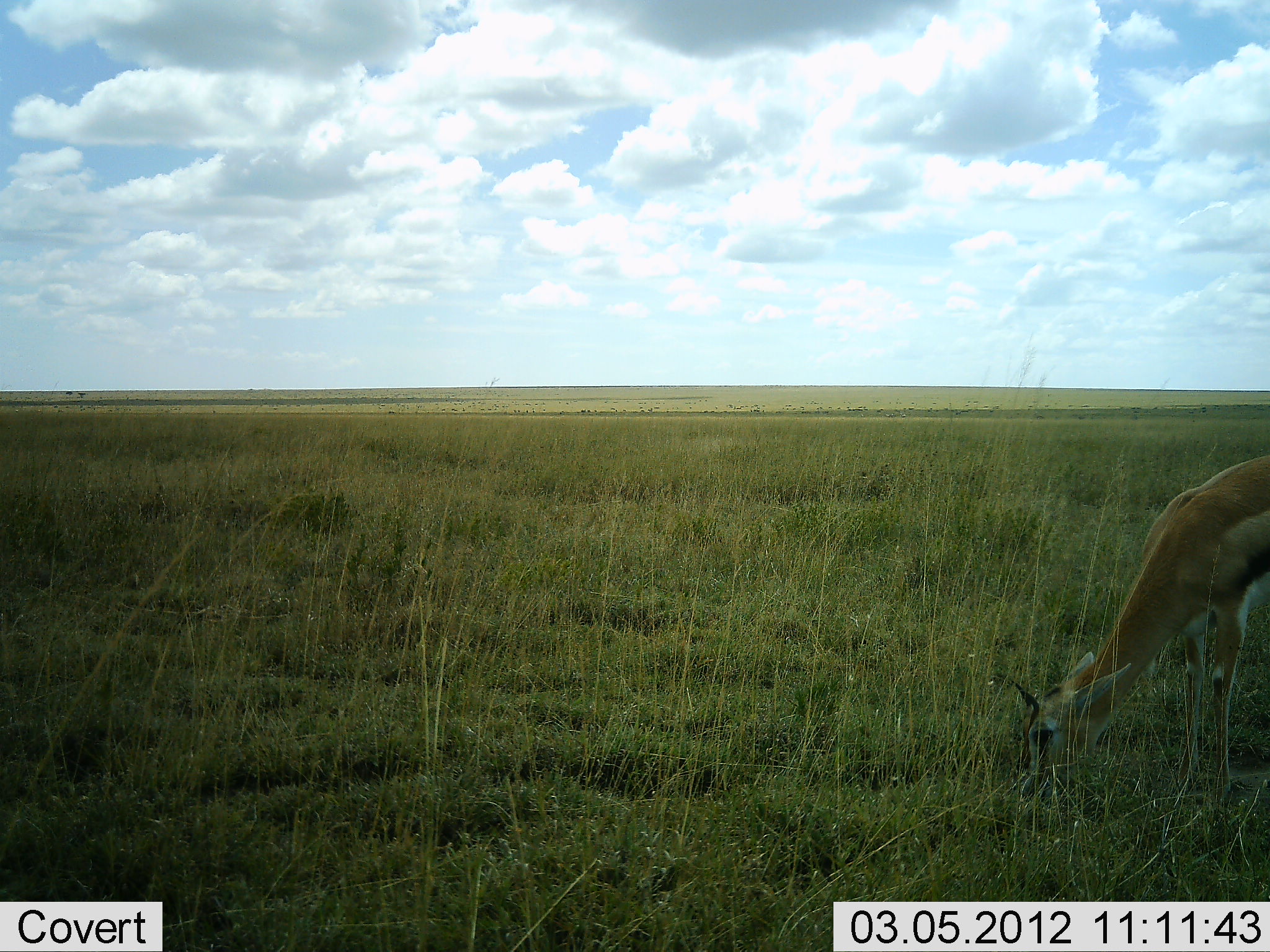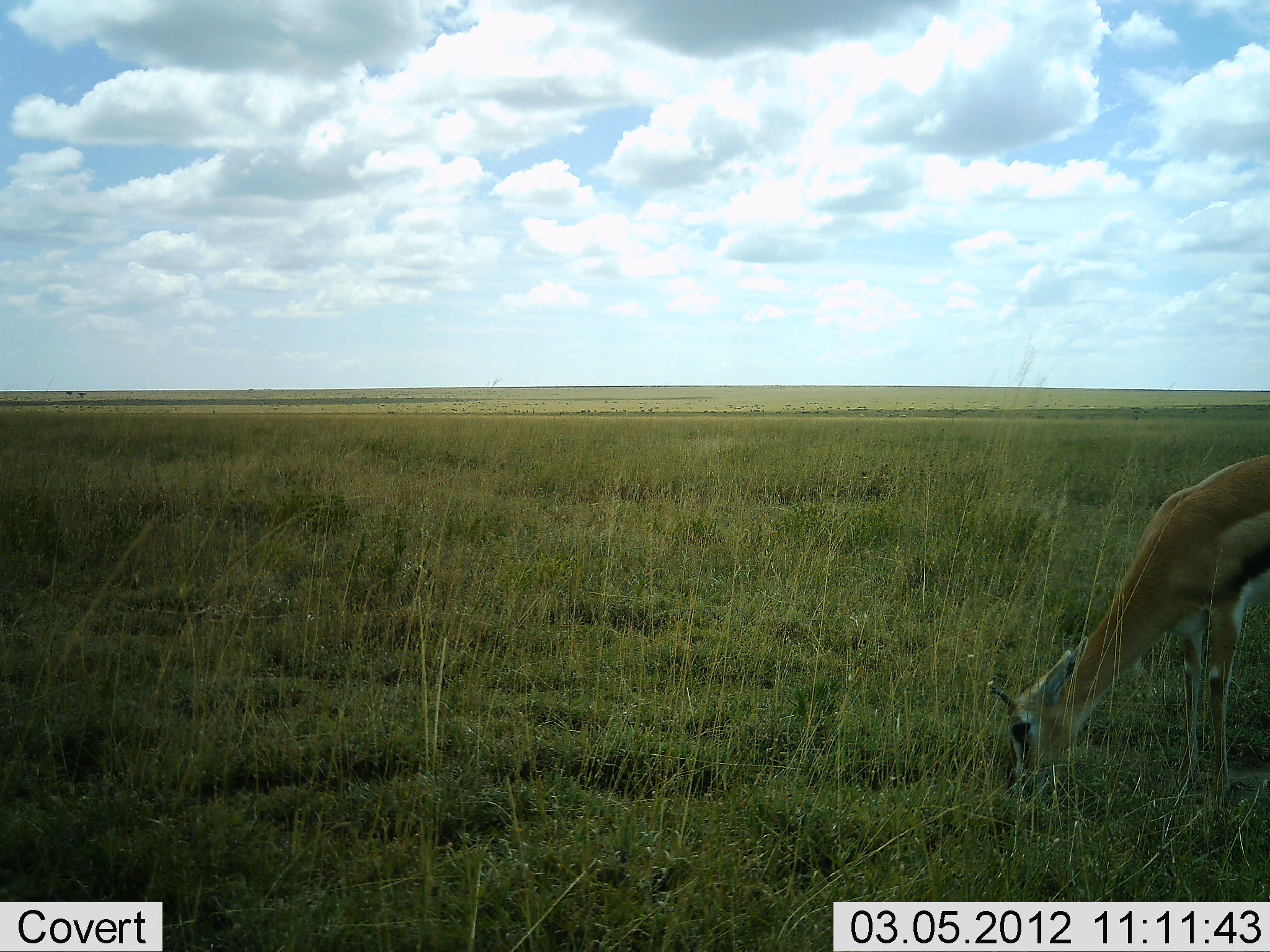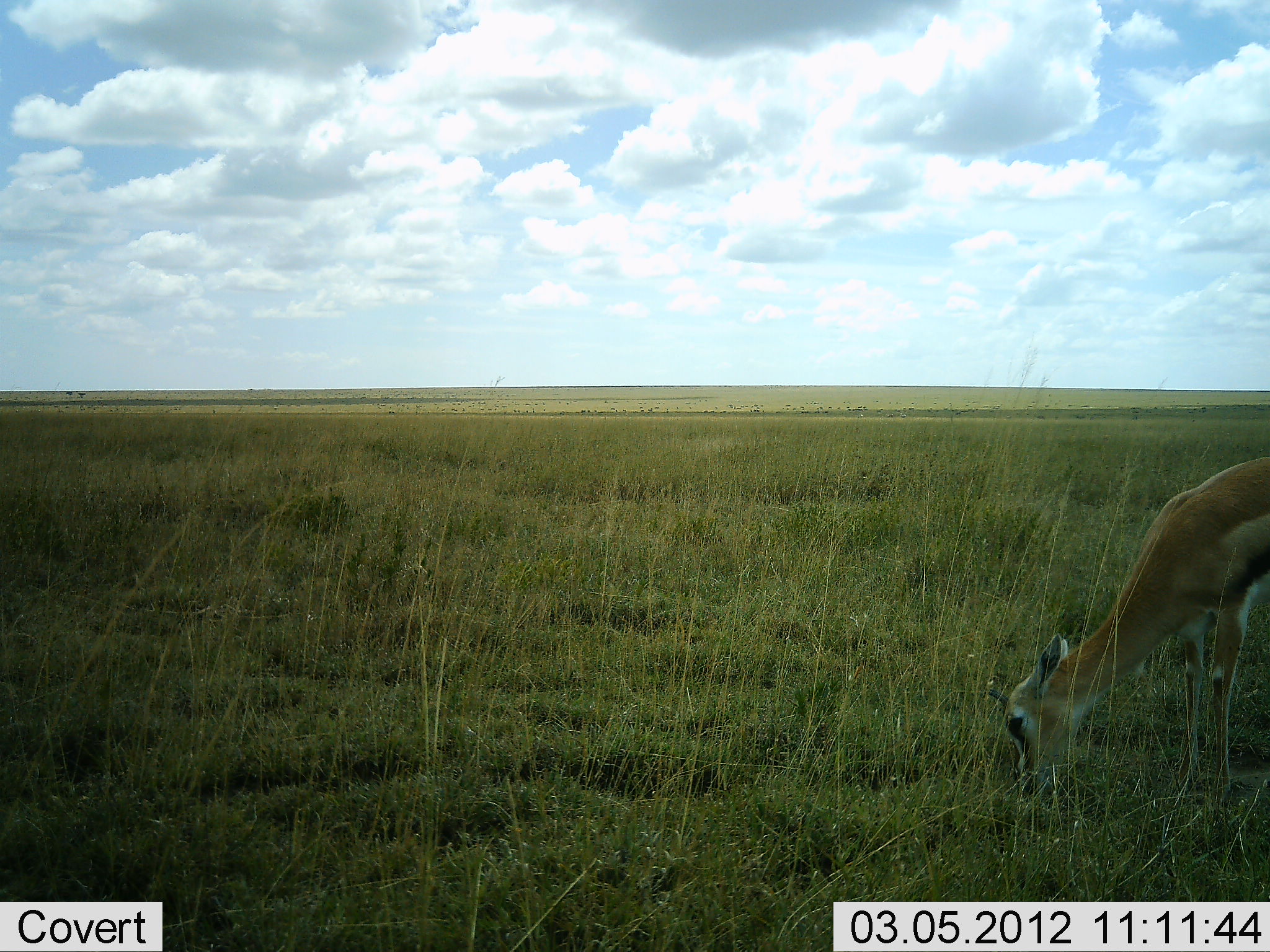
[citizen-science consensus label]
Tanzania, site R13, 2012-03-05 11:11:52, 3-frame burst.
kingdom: Animalia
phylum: Chordata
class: Mammalia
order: Artiodactyla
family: Bovidae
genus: Eudorcas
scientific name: Eudorcas thomsonii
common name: thomson's gazelle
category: gazellethomsons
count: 1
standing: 25%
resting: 0%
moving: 0%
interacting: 0%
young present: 0%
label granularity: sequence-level